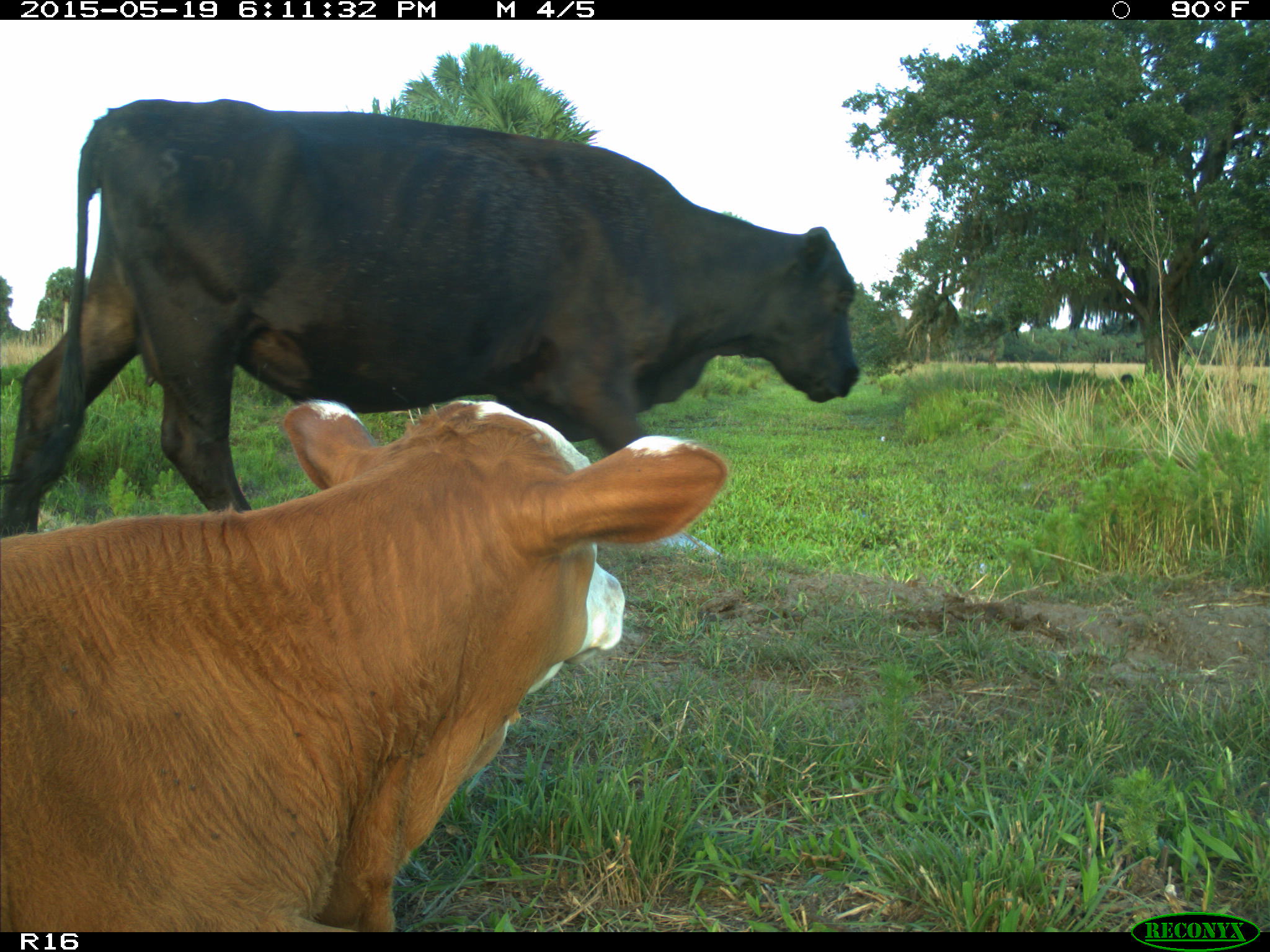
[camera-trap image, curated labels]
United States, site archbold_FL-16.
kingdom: Animalia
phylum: Chordata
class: Mammalia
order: Artiodactyla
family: Bovidae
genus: Bos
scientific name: Bos taurus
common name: domestic cow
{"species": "Bos taurus (domestic cow)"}